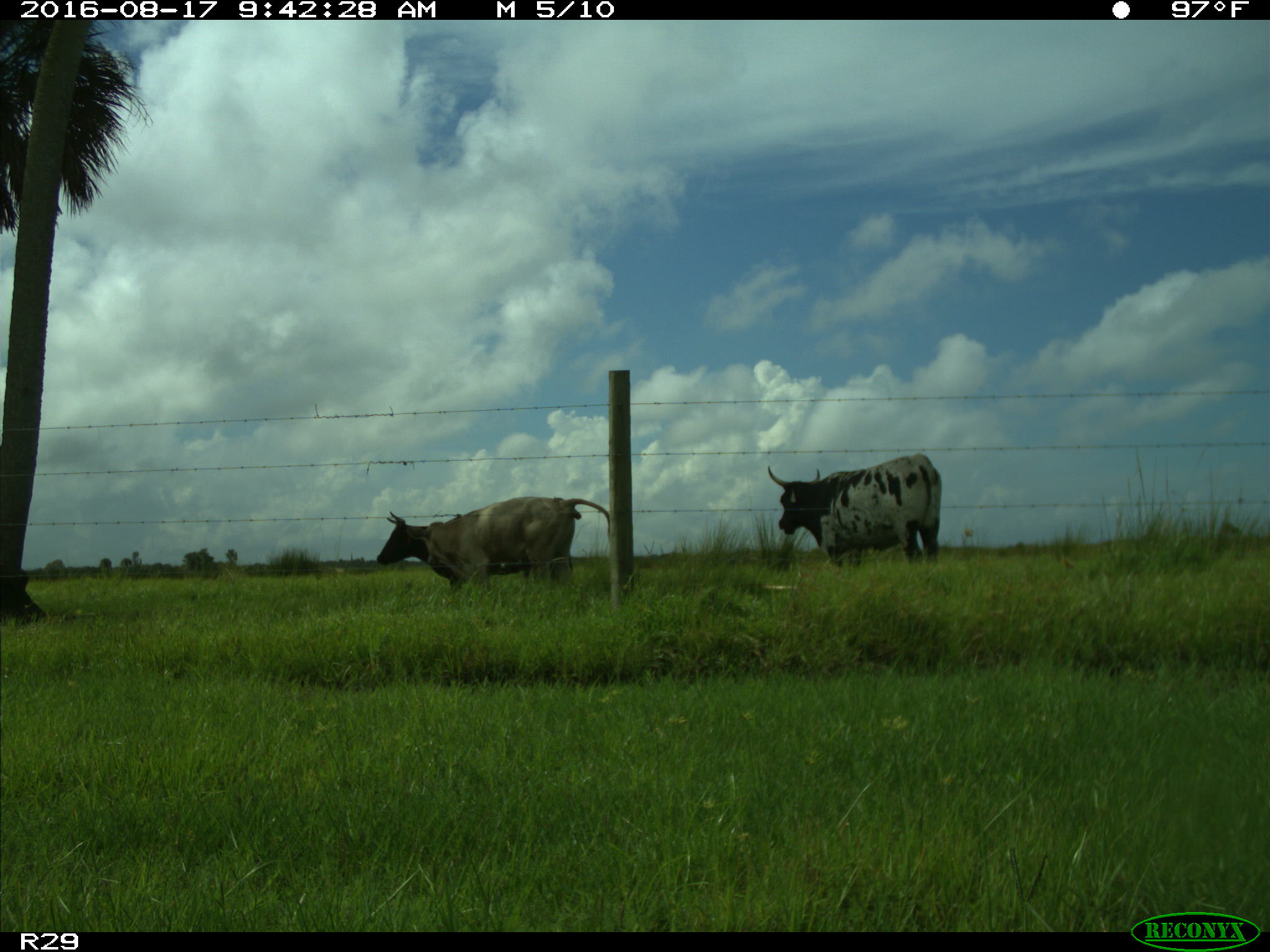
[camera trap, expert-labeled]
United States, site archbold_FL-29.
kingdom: Animalia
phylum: Chordata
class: Mammalia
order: Artiodactyla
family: Bovidae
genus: Bos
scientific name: Bos taurus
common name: domestic cow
Bos taurus (domestic cow).